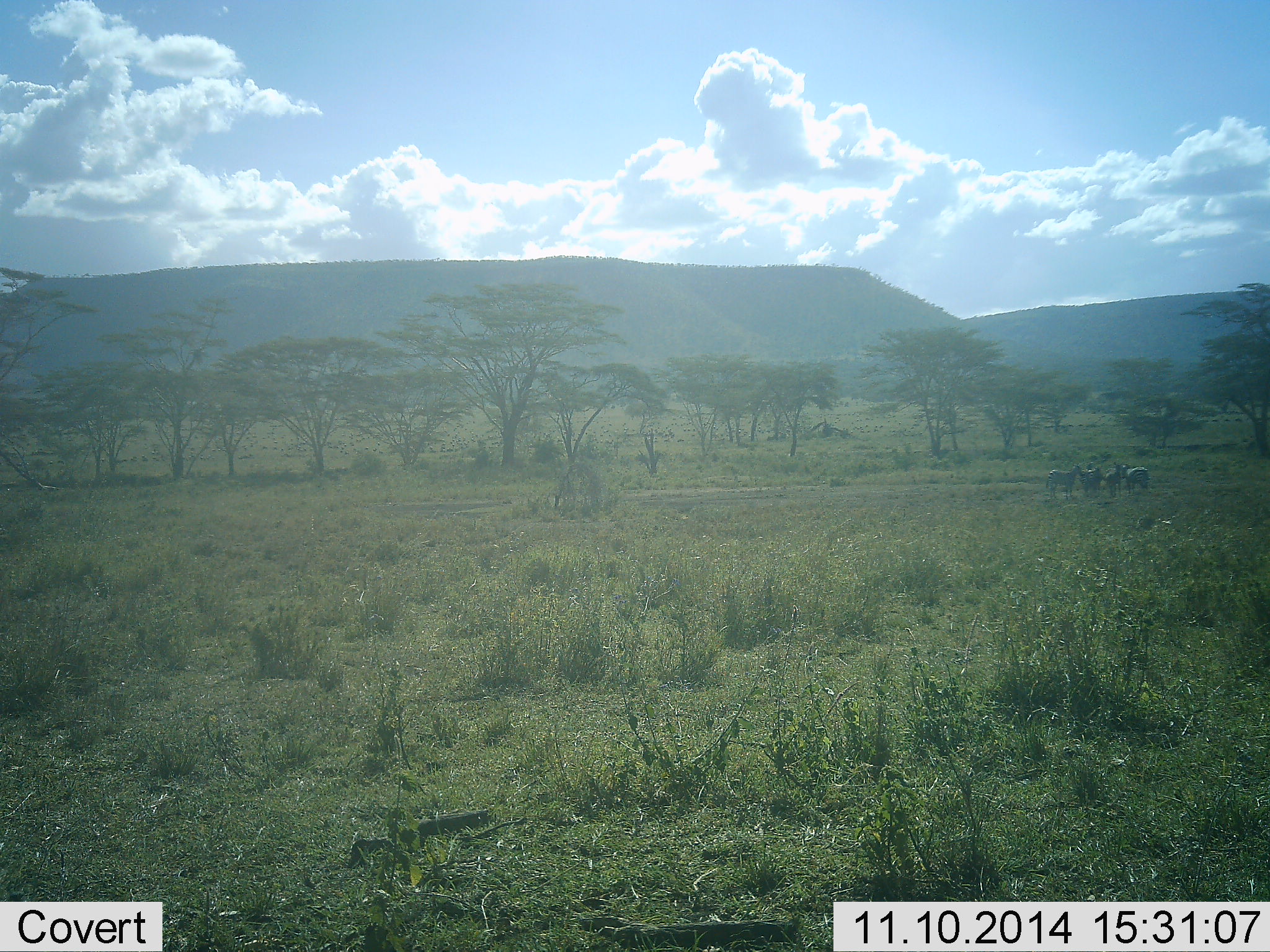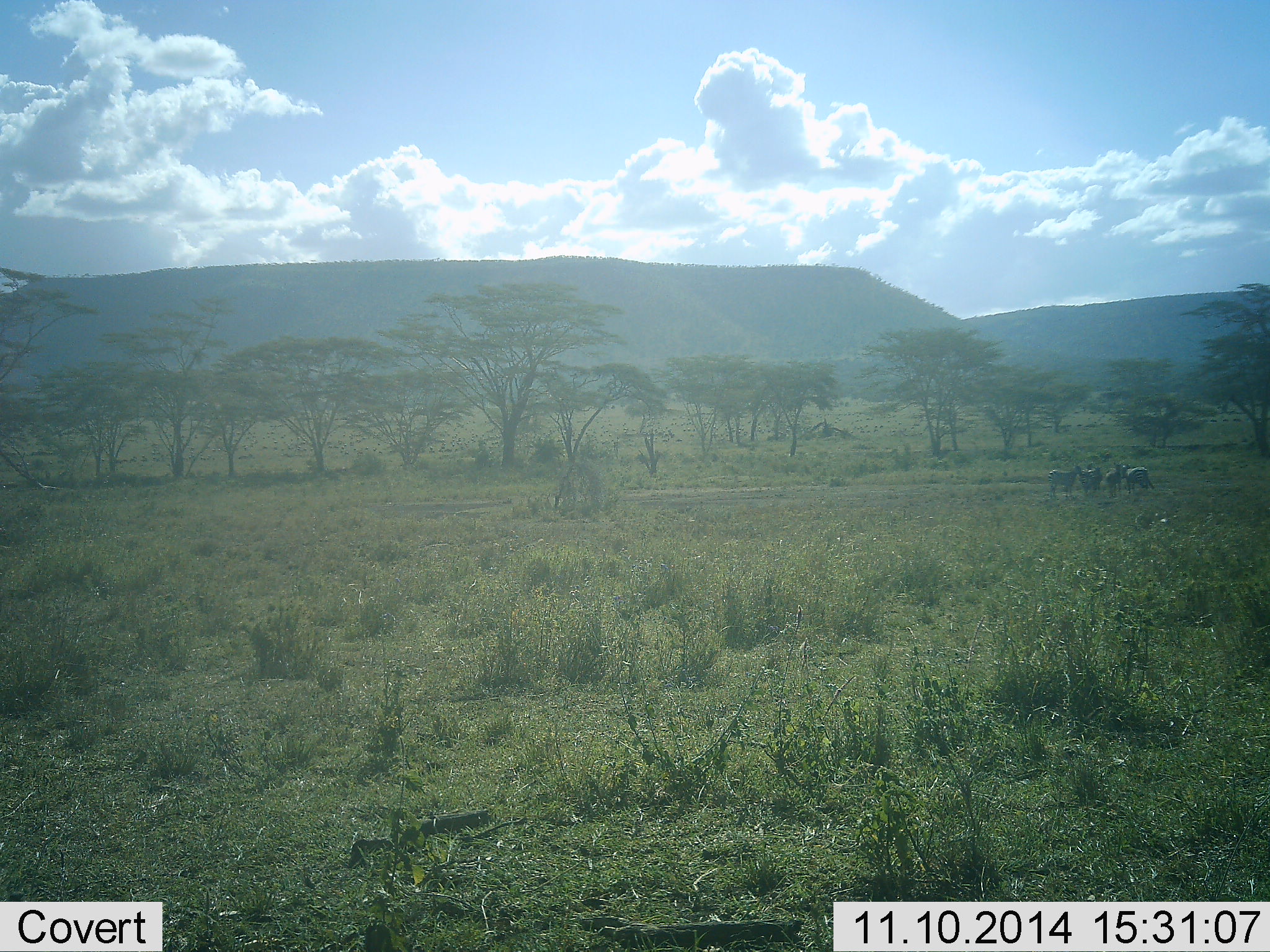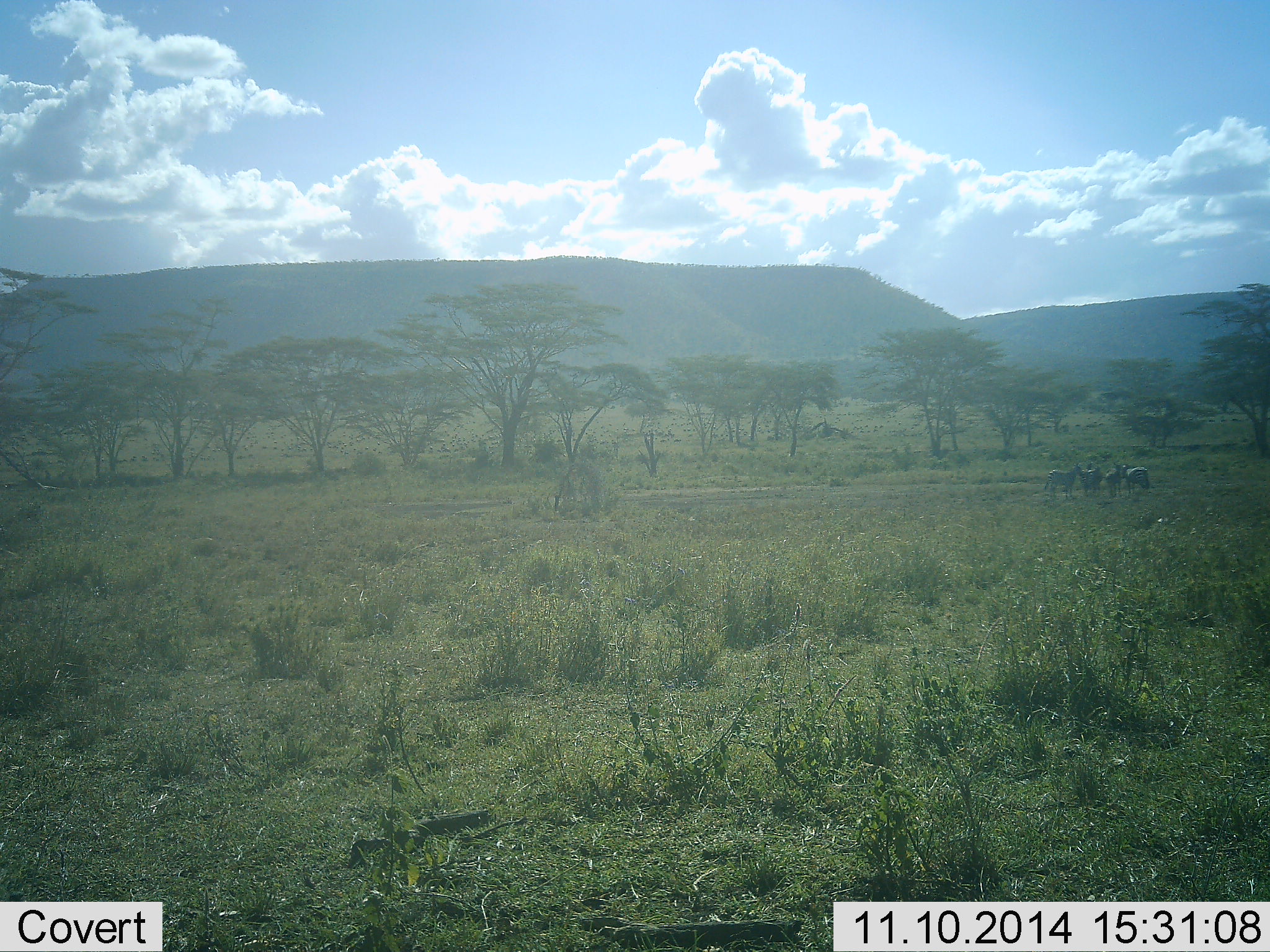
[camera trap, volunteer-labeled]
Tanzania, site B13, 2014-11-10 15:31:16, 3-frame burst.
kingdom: Animalia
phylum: Chordata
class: Mammalia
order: Perissodactyla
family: Equidae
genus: Equus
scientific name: Equus quagga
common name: plains zebra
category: zebra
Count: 4.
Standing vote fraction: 100%.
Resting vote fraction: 0%.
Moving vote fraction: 0%.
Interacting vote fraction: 0%.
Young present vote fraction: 0%.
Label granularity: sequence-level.